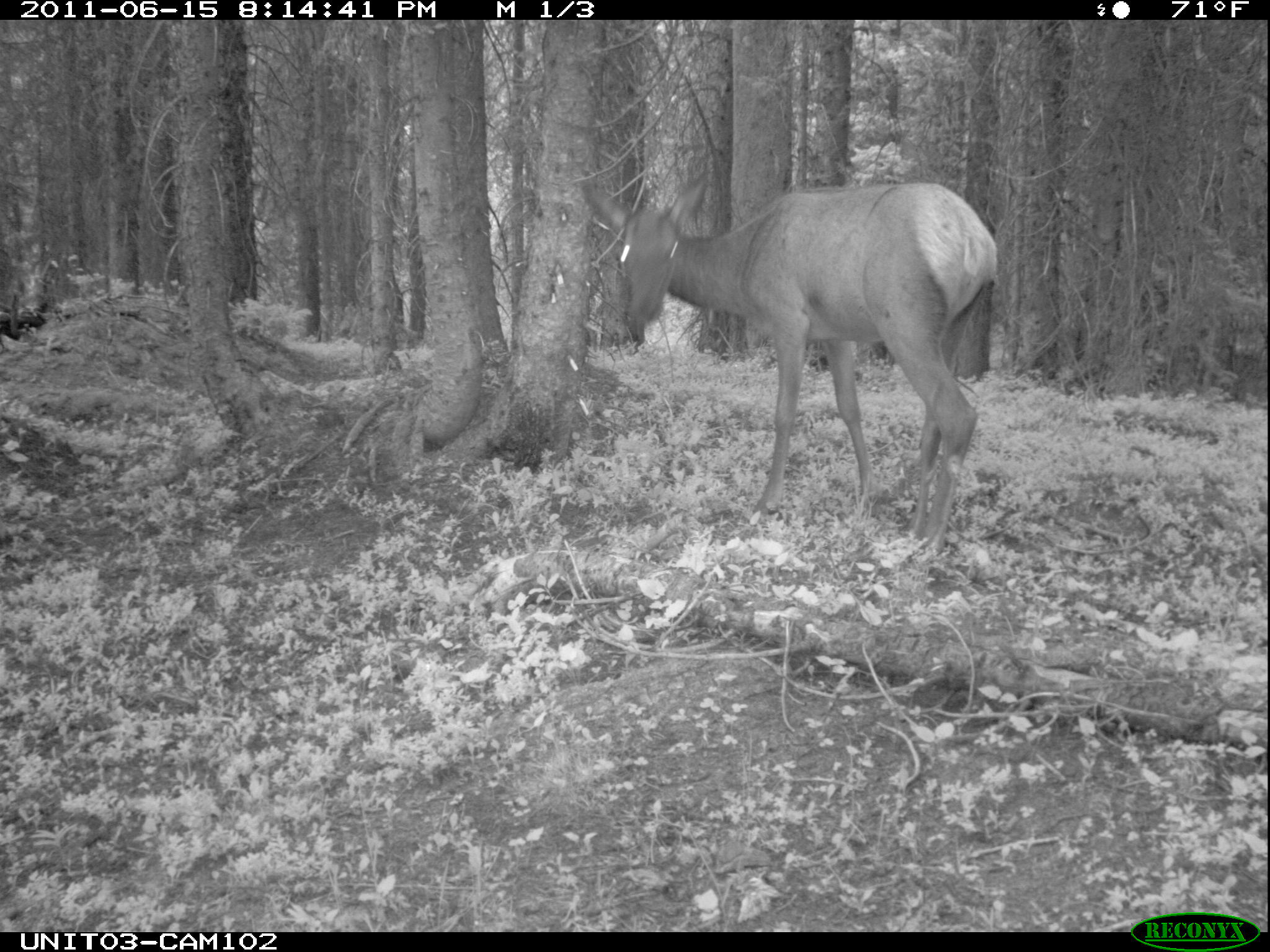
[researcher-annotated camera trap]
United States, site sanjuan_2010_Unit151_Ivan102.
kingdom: Animalia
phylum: Chordata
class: Mammalia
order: Artiodactyla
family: Cervidae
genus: Cervus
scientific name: Cervus elaphus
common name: red deer